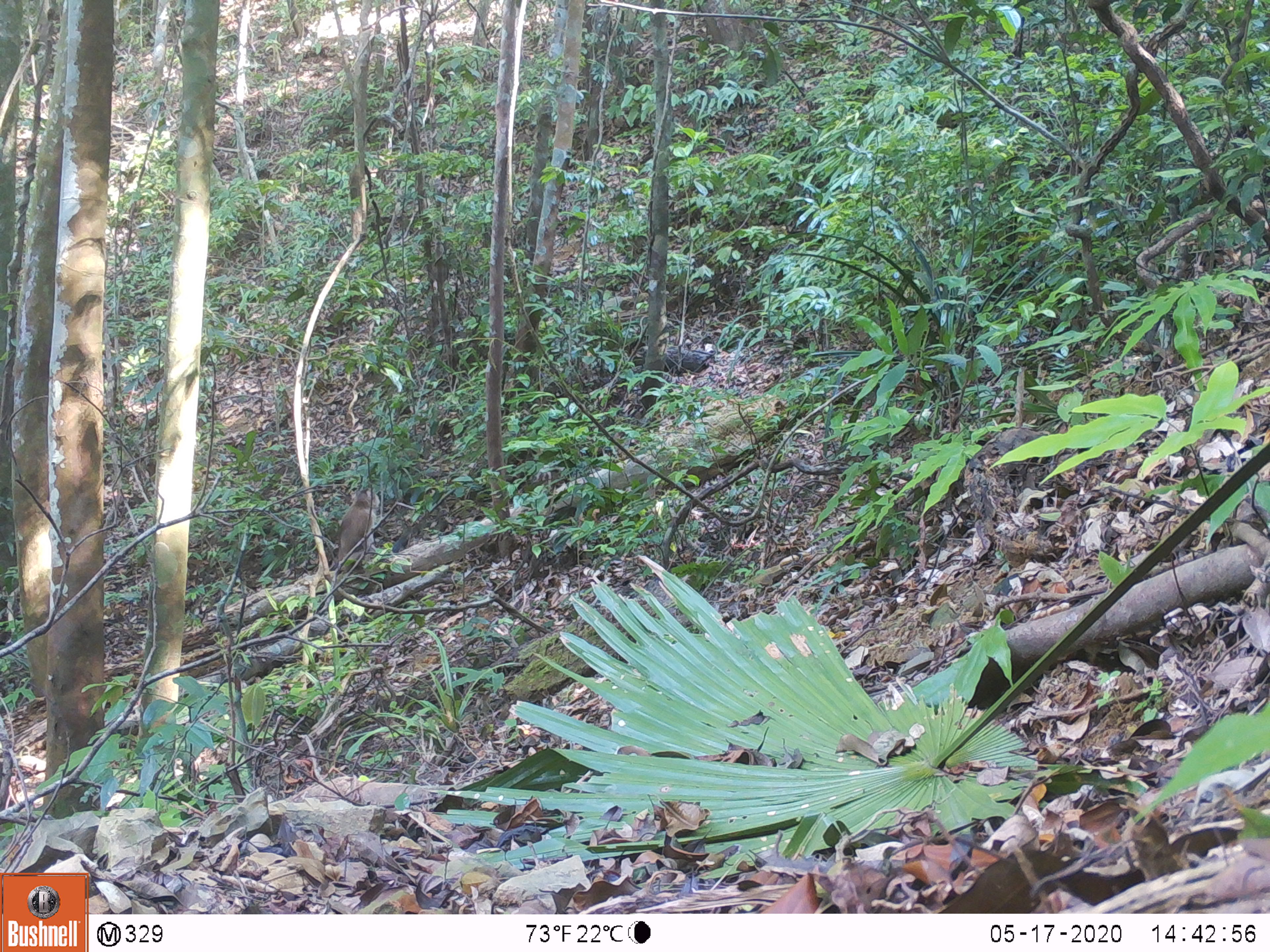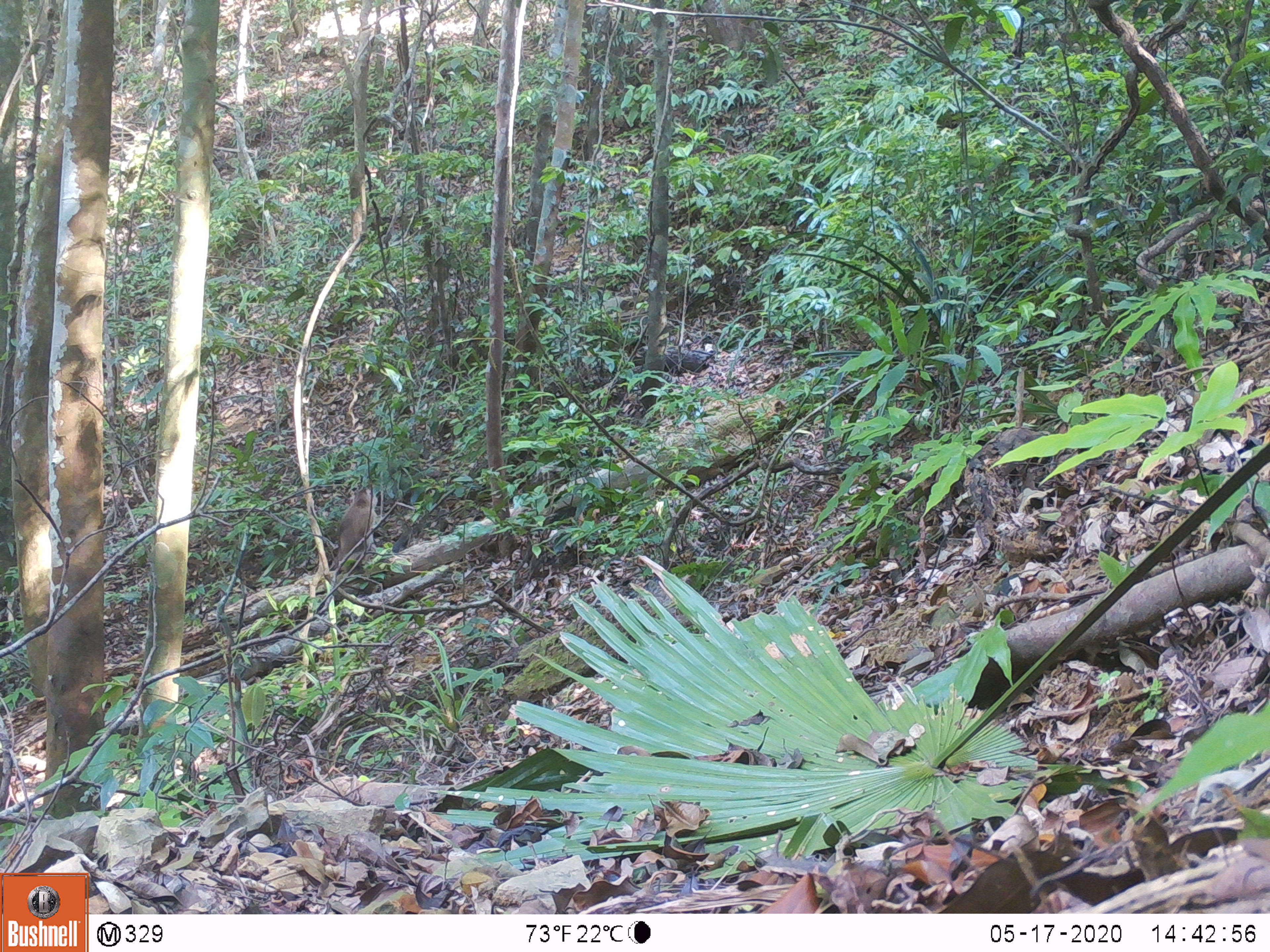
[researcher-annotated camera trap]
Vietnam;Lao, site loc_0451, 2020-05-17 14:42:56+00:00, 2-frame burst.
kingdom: Animalia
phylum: Chordata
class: Mammalia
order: Primates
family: Cercopithecidae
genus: Macaca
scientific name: Macaca nemestrina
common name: pig-tailed macaque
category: pig tailed macaque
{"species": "pig tailed macaque (pig-tailed macaque) (Macaca nemestrina)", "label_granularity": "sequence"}